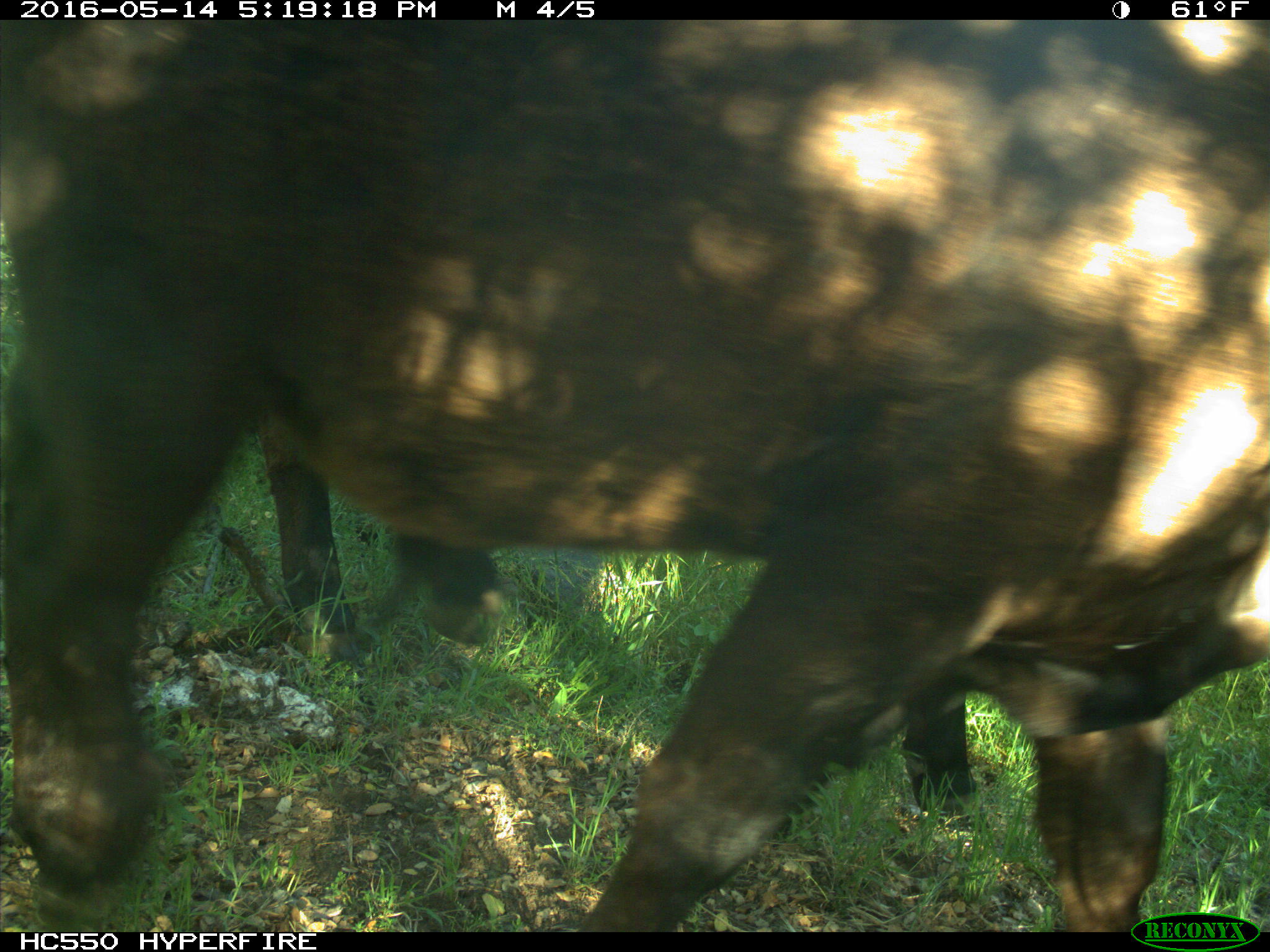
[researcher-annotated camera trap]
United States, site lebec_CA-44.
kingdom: Animalia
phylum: Chordata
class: Mammalia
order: Artiodactyla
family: Bovidae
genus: Bos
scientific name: Bos taurus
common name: domestic cow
Bos taurus (domestic cow).